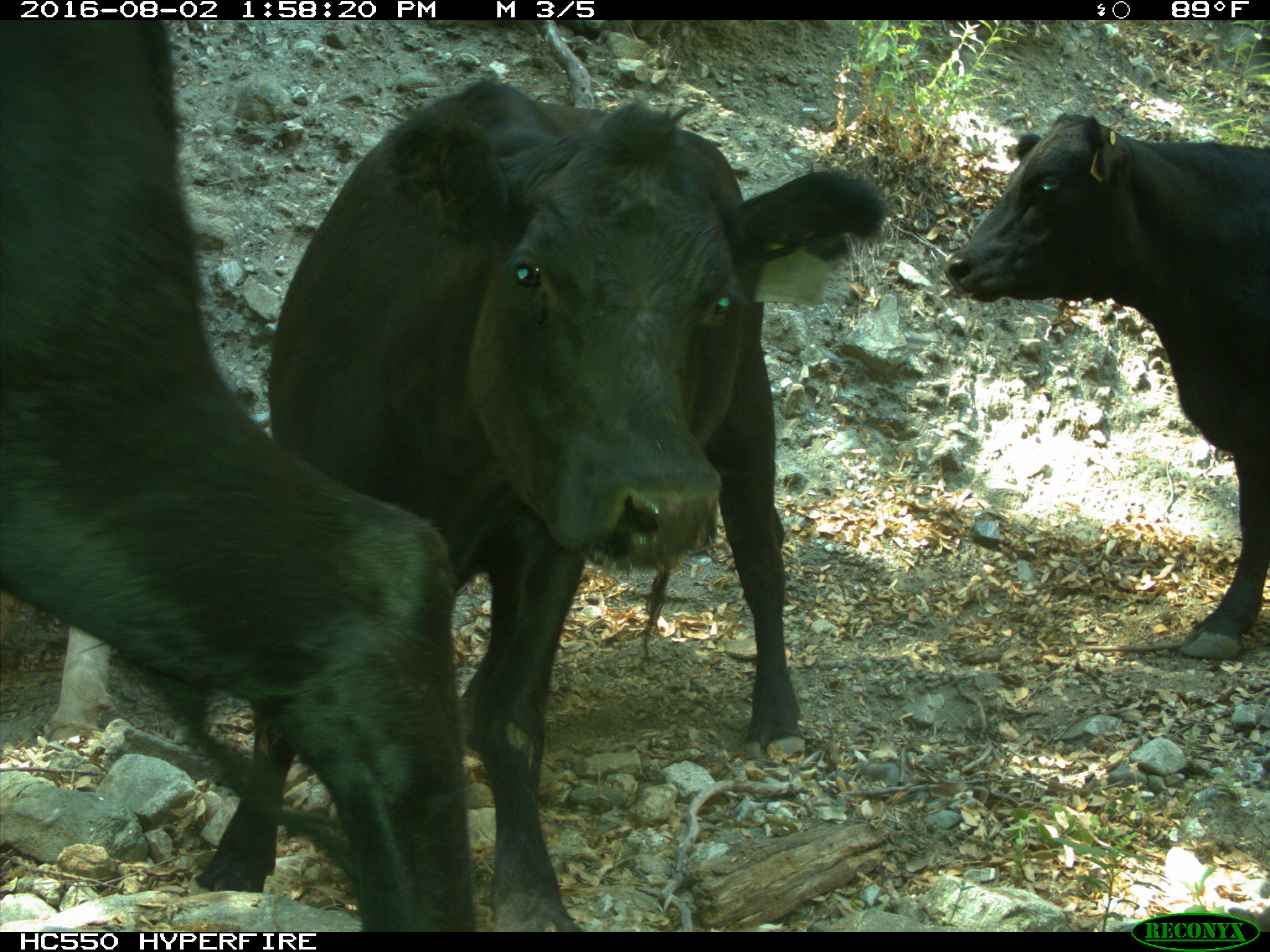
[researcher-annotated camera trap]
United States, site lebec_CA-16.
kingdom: Animalia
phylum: Chordata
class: Mammalia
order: Artiodactyla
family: Bovidae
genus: Bos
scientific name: Bos taurus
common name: domestic cow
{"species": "Bos taurus (domestic cow)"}